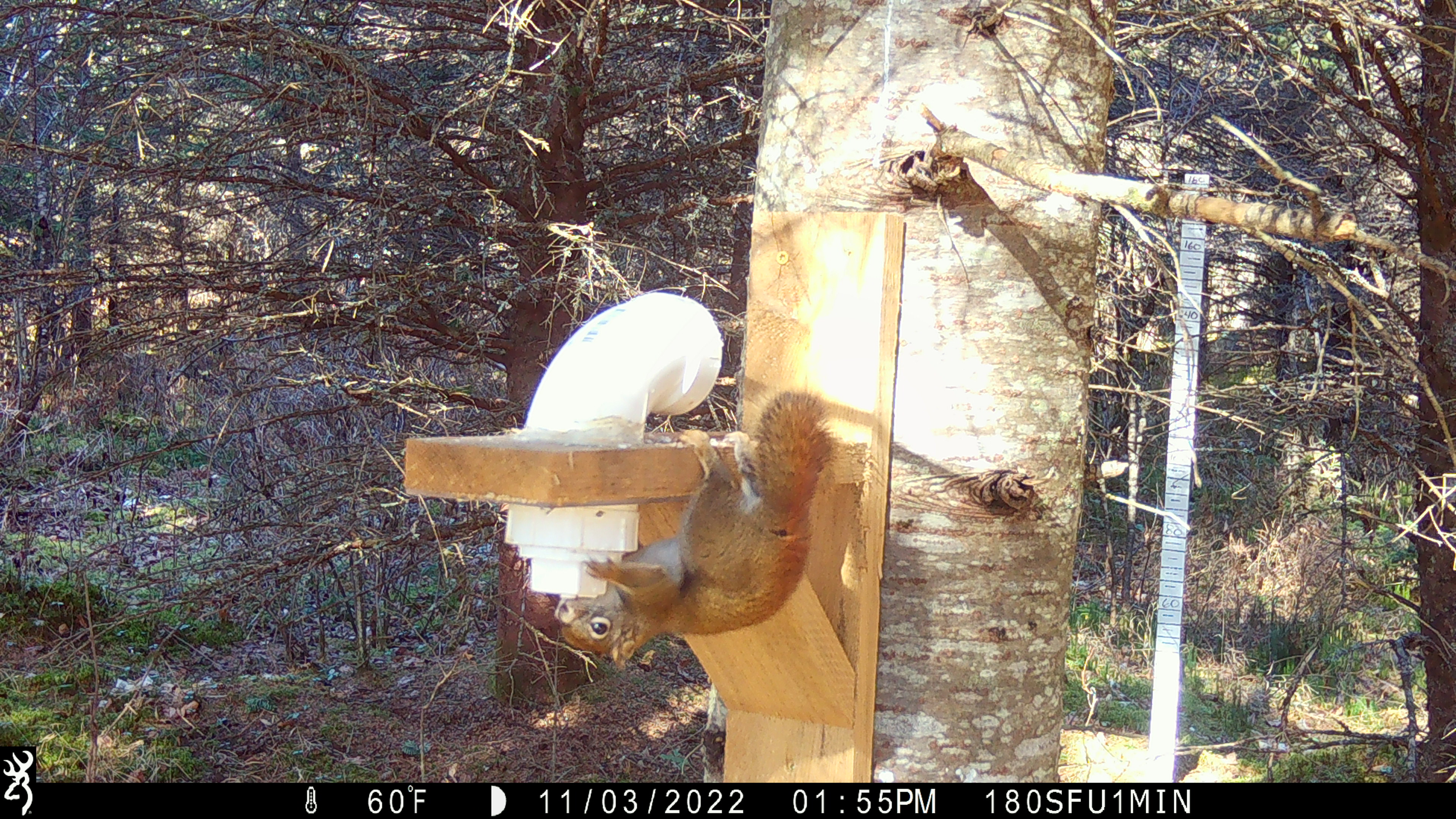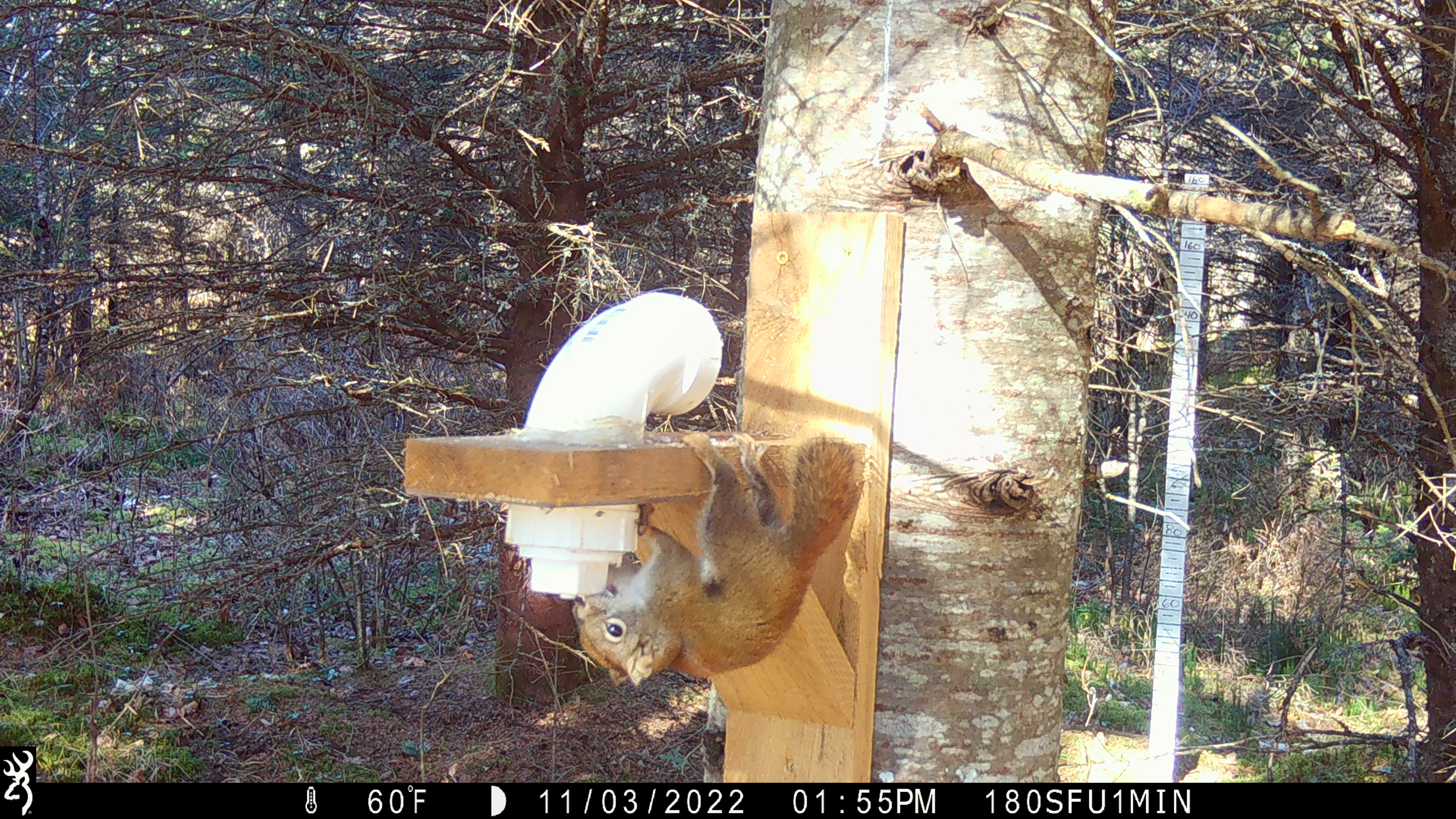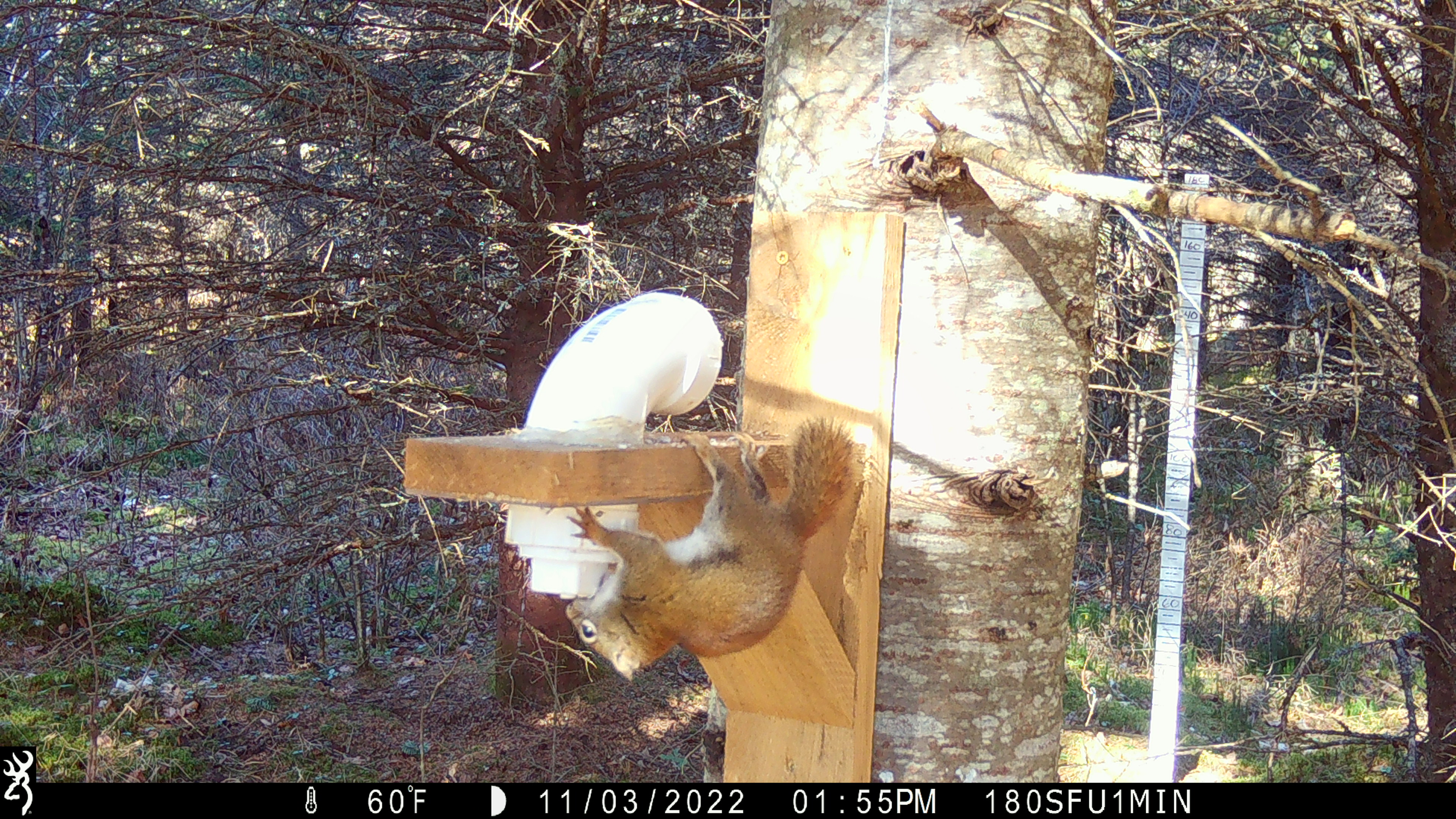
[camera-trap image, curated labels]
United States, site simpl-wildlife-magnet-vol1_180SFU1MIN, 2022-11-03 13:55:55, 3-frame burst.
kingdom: Animalia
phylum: Chordata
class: Mammalia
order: Rodentia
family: Sciuridae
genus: Tamiasciurus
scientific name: Tamiasciurus hudsonicus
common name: red squirrel